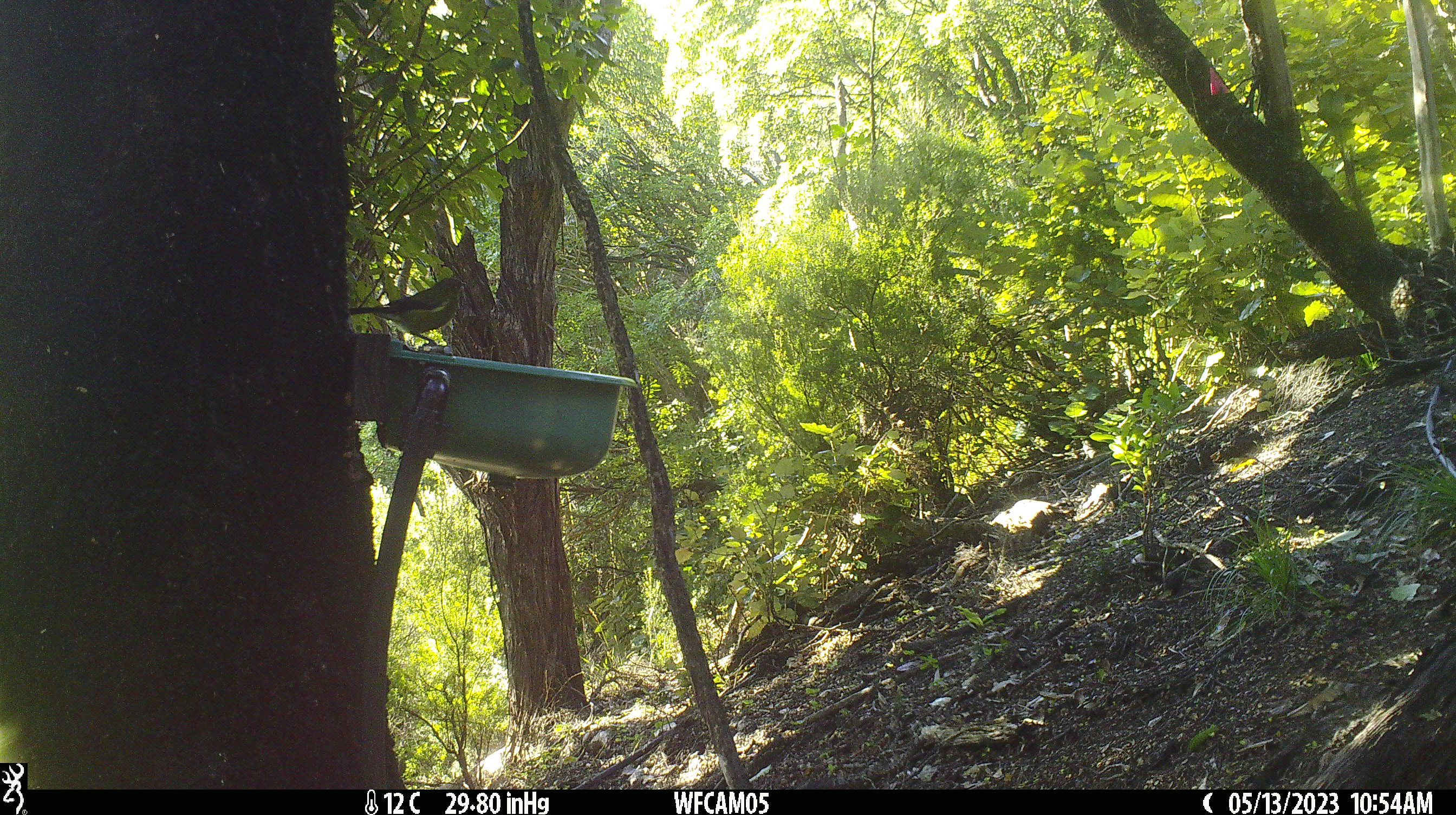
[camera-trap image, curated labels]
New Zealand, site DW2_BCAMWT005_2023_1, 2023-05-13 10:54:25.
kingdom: Animalia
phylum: Chordata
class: Aves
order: Passeriformes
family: Meliphagidae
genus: Anthornis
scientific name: Anthornis melanura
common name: new zealand bellbird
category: bellbird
Bellbird (new zealand bellbird) (Anthornis melanura).